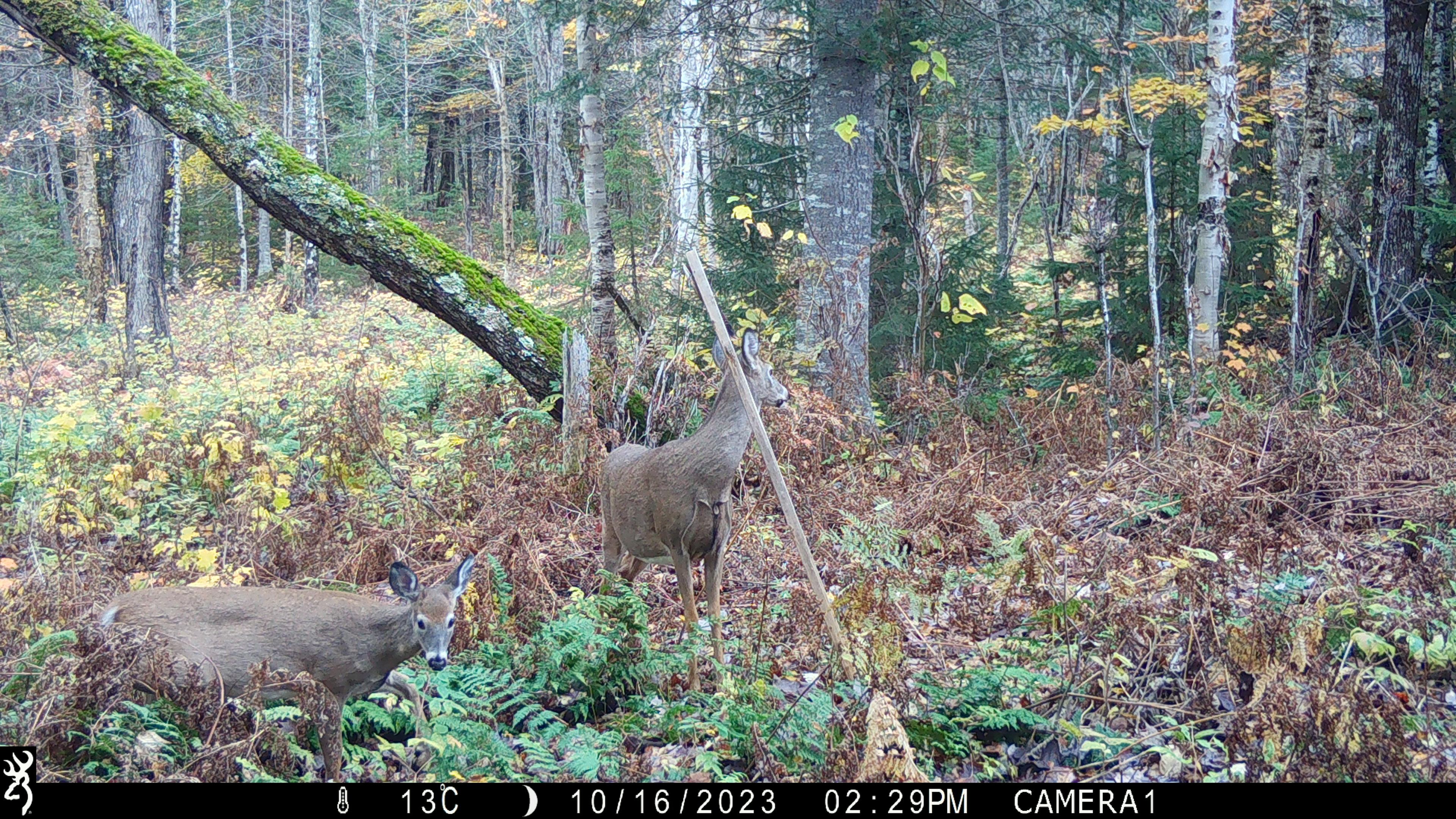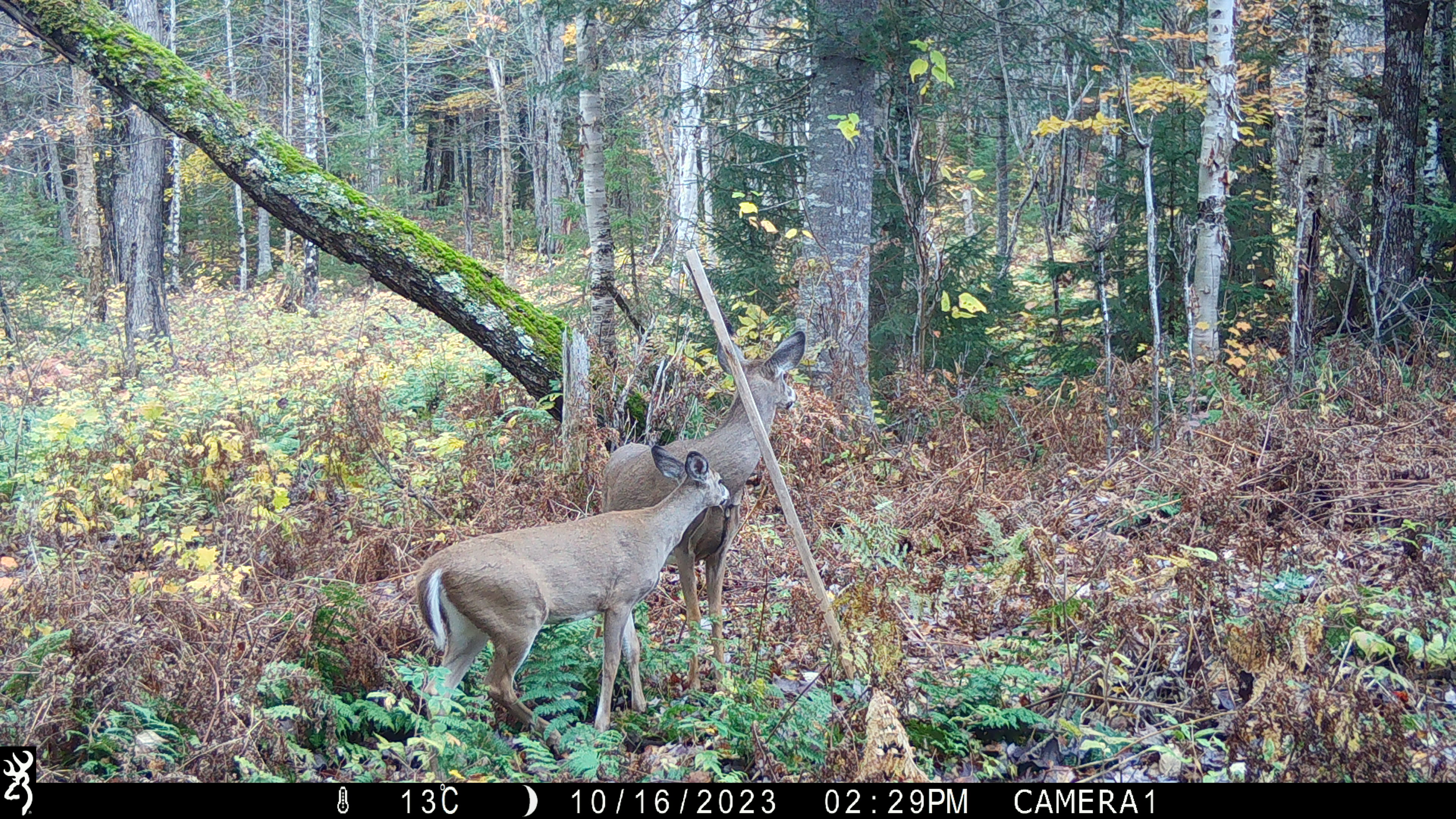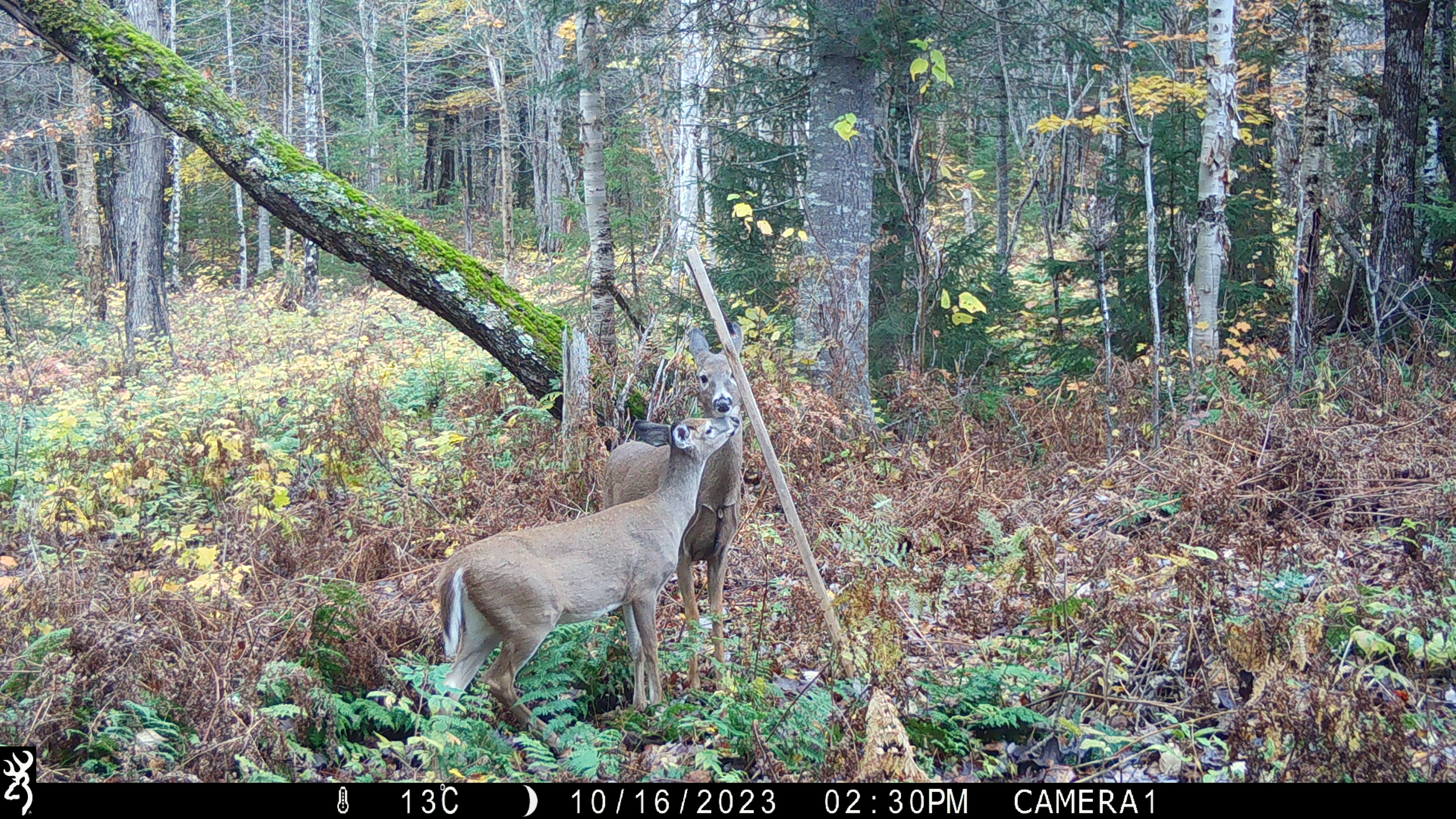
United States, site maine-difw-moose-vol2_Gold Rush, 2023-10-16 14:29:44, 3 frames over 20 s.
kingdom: Animalia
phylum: Chordata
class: Mammalia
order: Artiodactyla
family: Cervidae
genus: Odocoileus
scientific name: Odocoileus virginianus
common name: white-tailed deer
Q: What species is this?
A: White-tailed deer (Odocoileus virginianus).